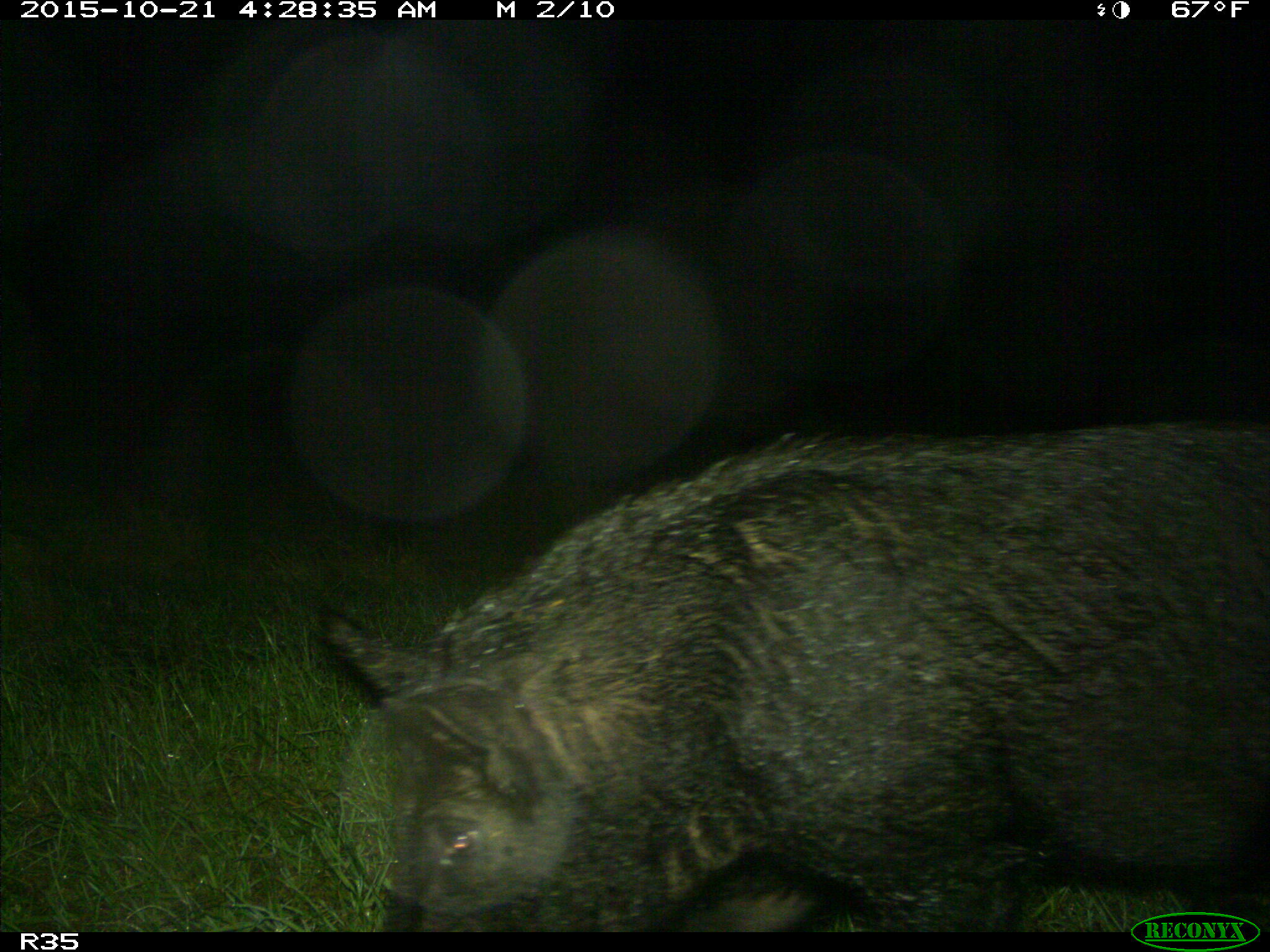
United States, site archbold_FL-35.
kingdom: Animalia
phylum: Chordata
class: Mammalia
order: Artiodactyla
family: Suidae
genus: Sus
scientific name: Sus scrofa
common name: wild boar